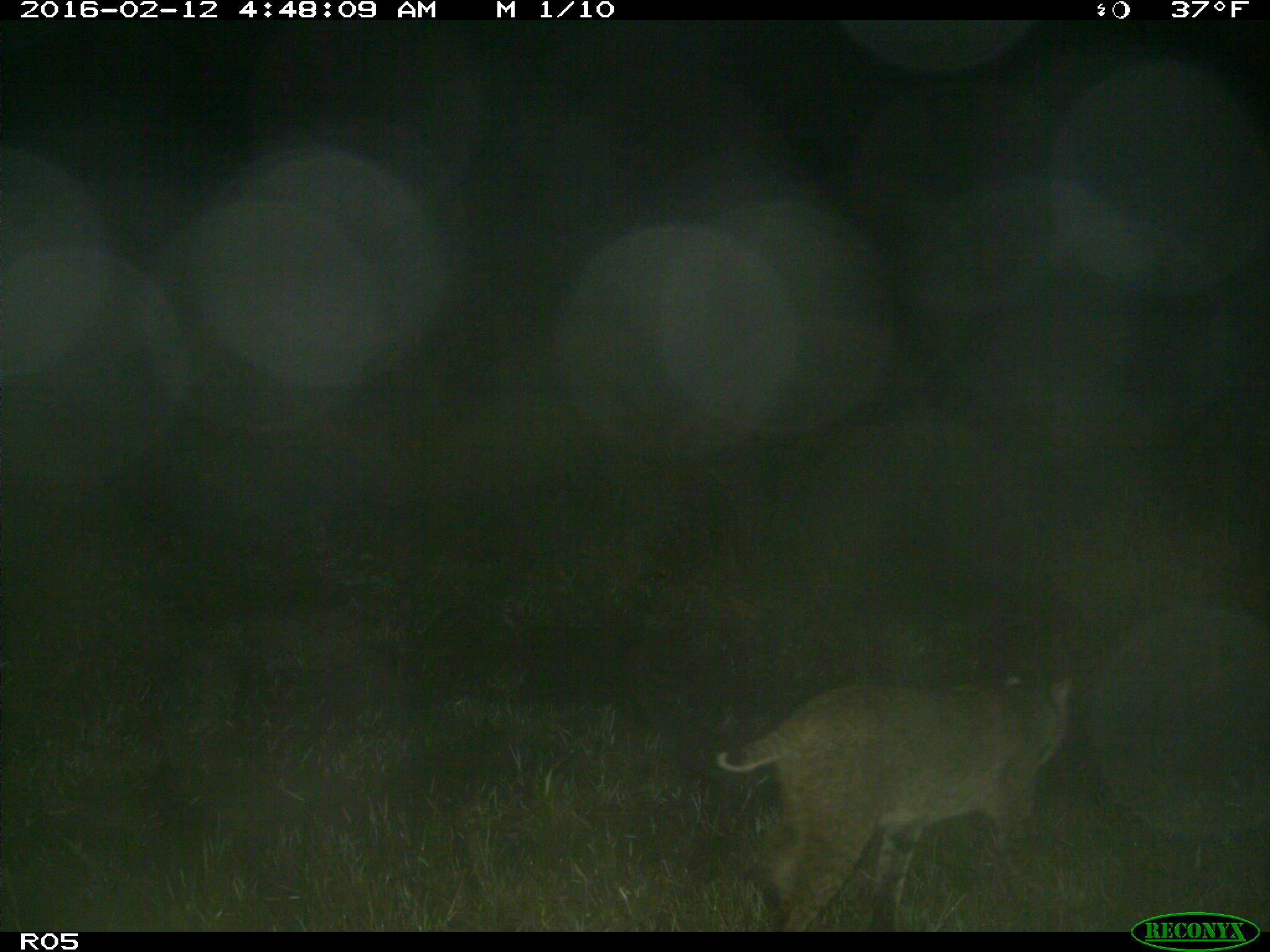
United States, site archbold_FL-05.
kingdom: Animalia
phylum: Chordata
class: Mammalia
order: Carnivora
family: Felidae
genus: Lynx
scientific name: Lynx rufus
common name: bobcat